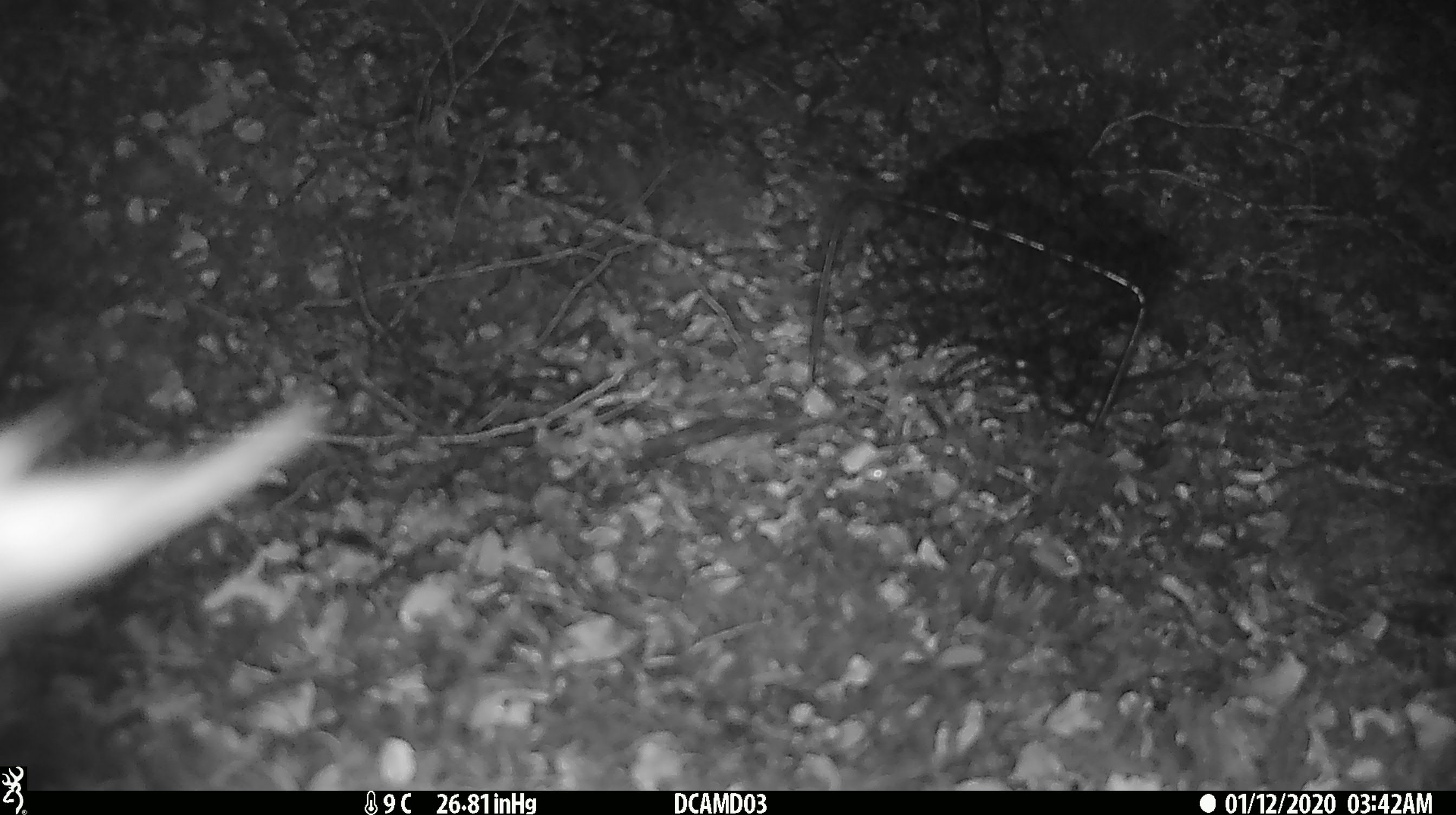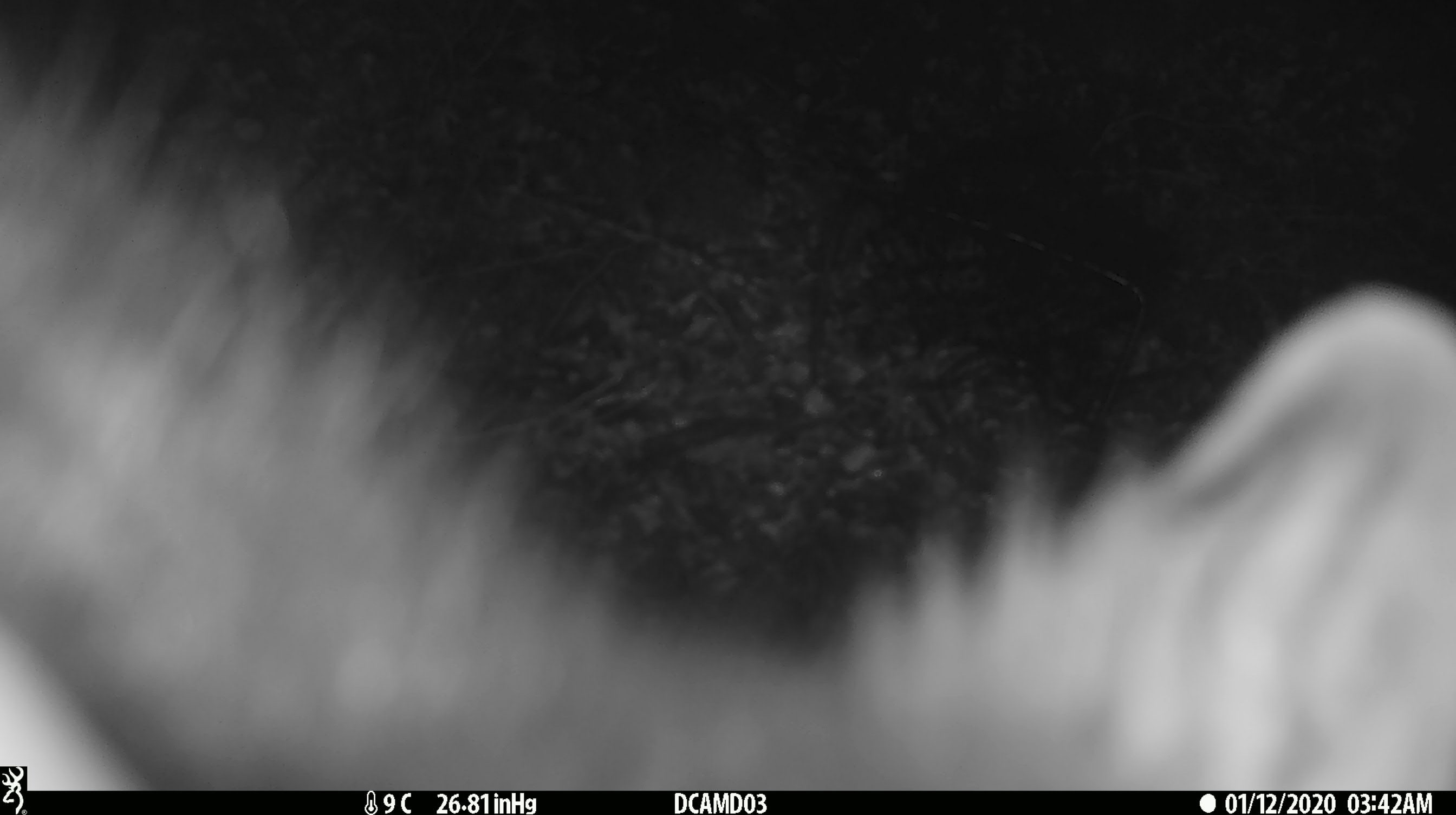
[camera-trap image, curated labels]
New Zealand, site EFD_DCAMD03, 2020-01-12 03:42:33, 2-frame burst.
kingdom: Animalia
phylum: Chordata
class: Mammalia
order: Diprotodontia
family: Phalangeridae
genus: Trichosurus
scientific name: Trichosurus vulpecula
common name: common brushtail possum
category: possum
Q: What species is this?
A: Possum (common brushtail possum) (Trichosurus vulpecula).